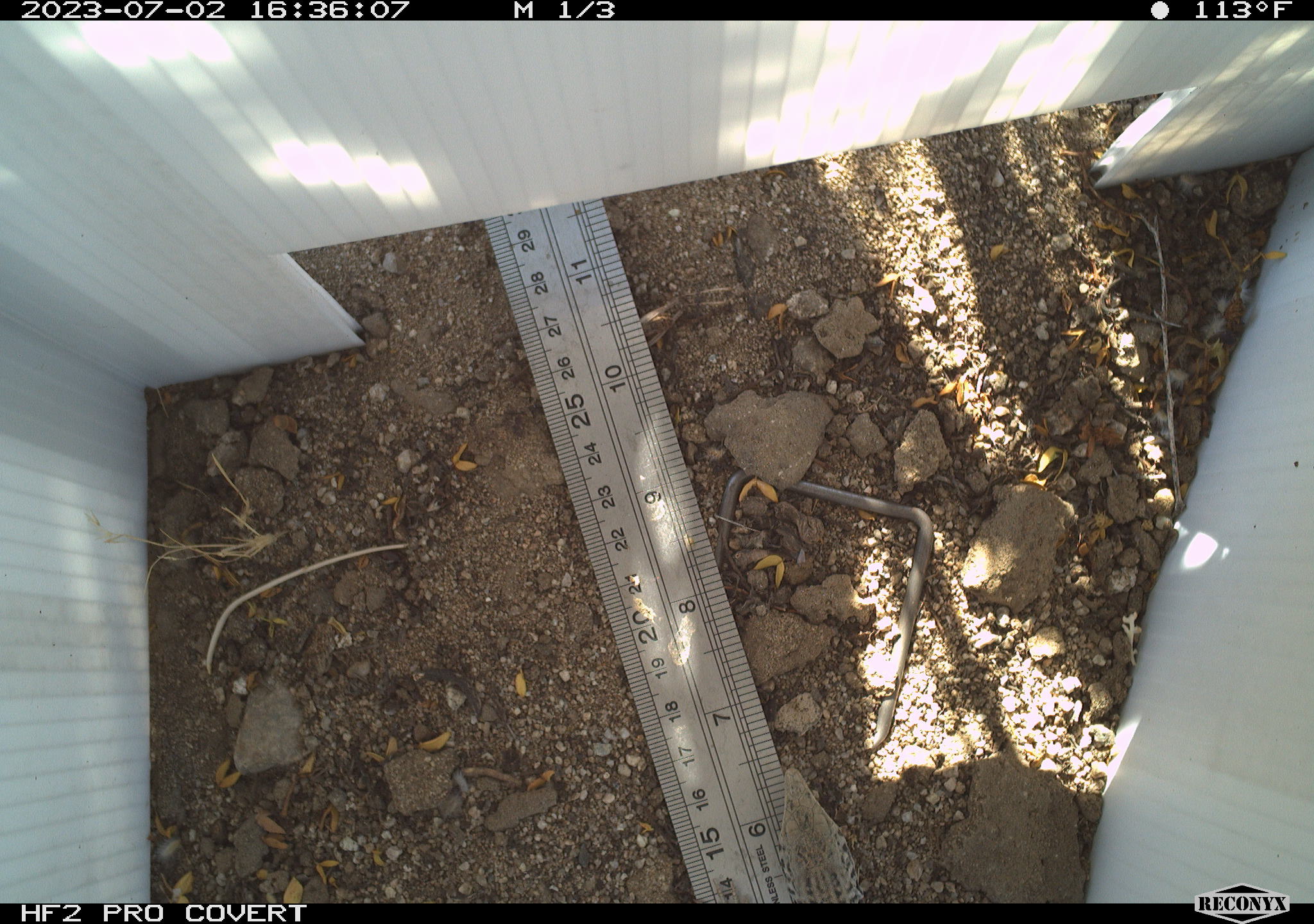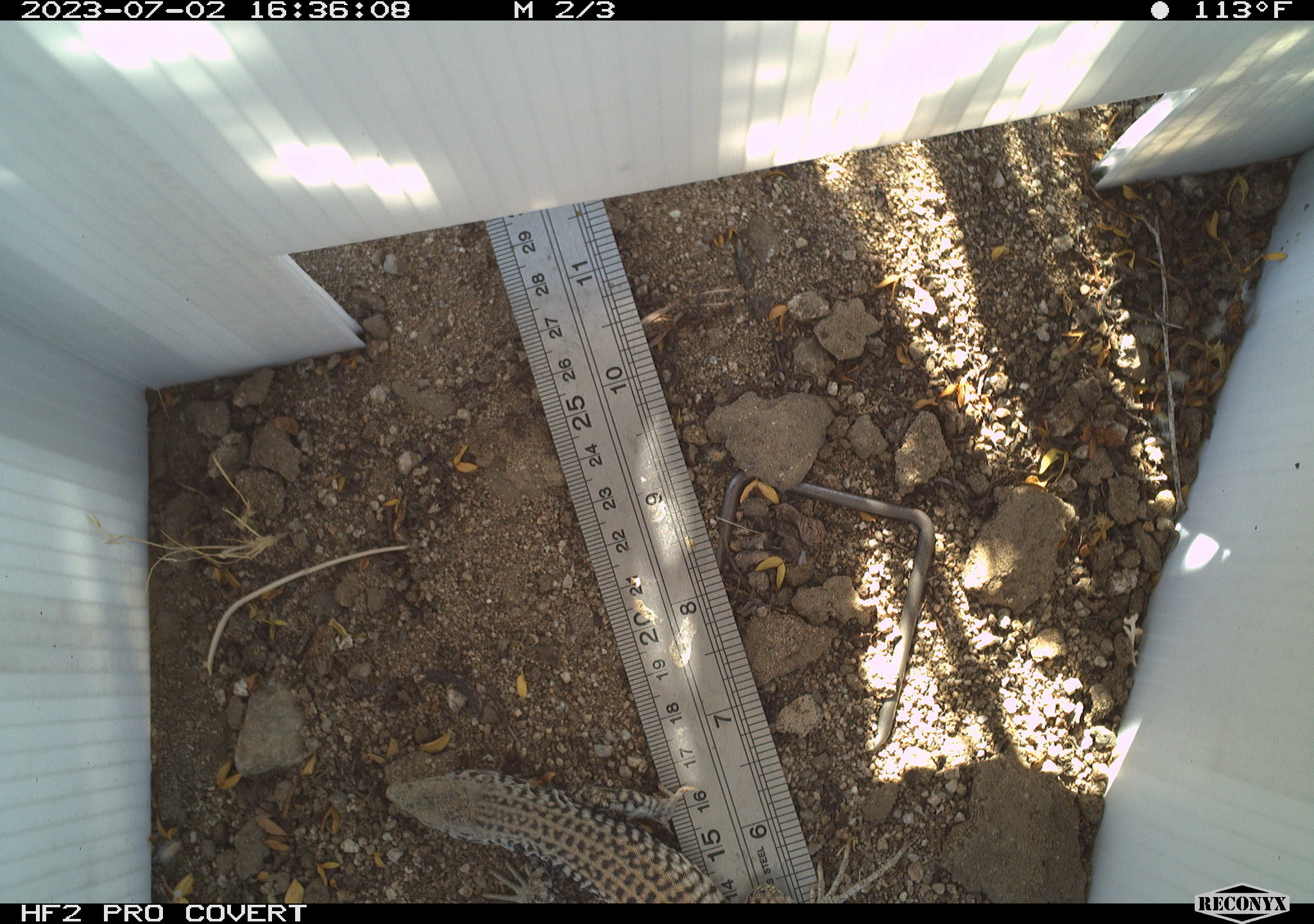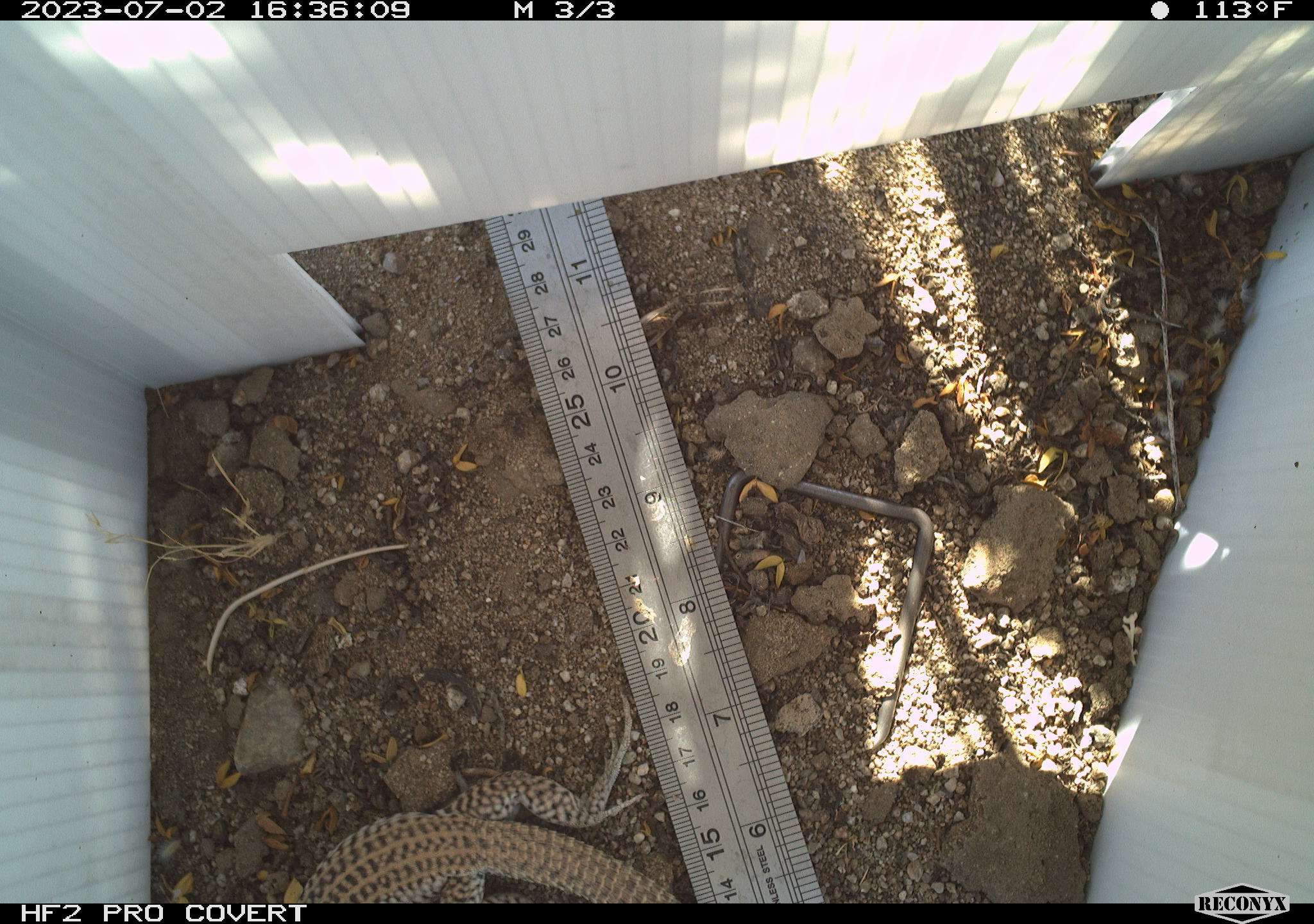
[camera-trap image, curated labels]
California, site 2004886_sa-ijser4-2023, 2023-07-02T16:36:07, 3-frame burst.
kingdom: Animalia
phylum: Chordata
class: Reptilia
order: Squamata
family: Teiidae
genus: Aspidoscelis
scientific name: Aspidoscelis tigris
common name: western whiptail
Western whiptail (Aspidoscelis tigris).